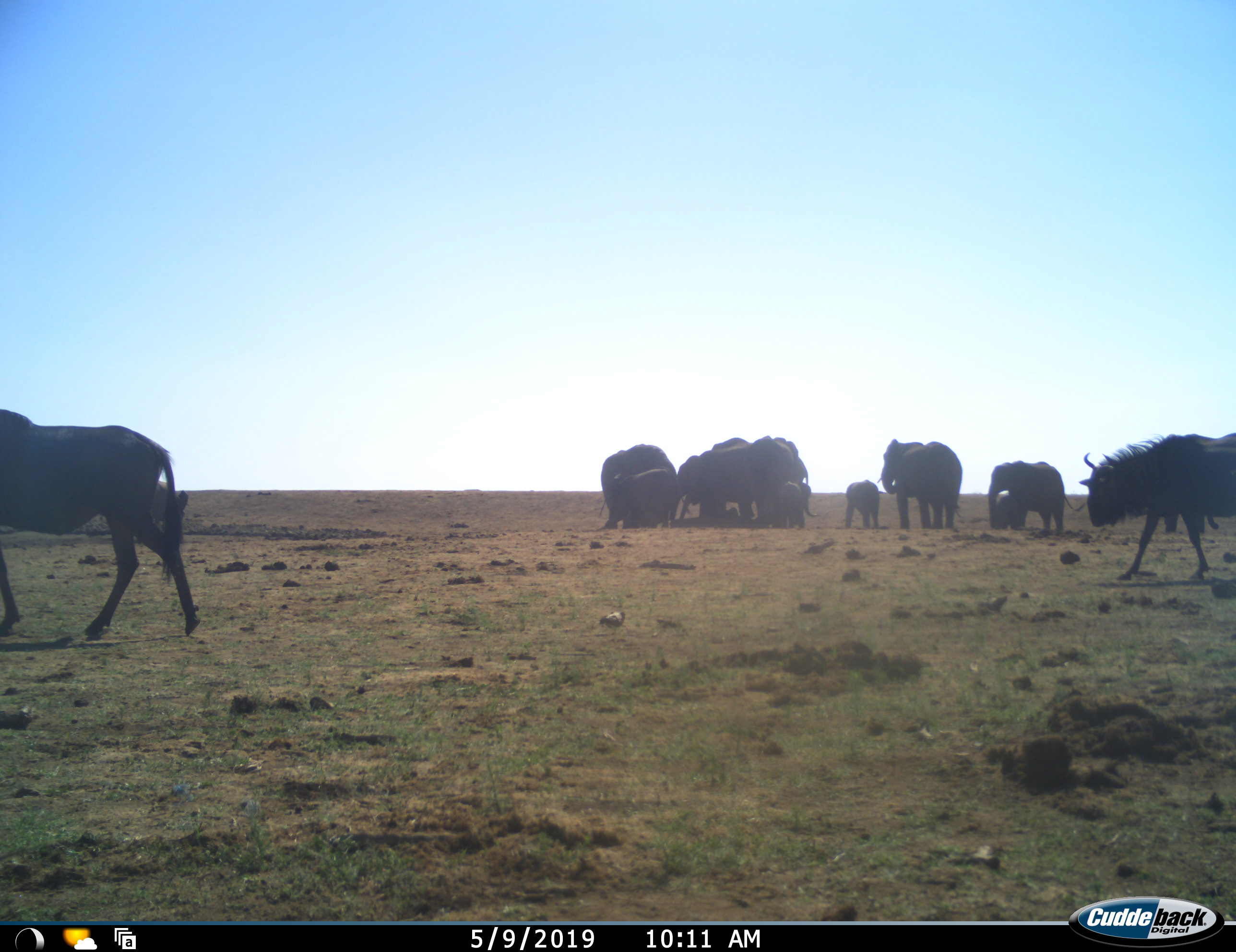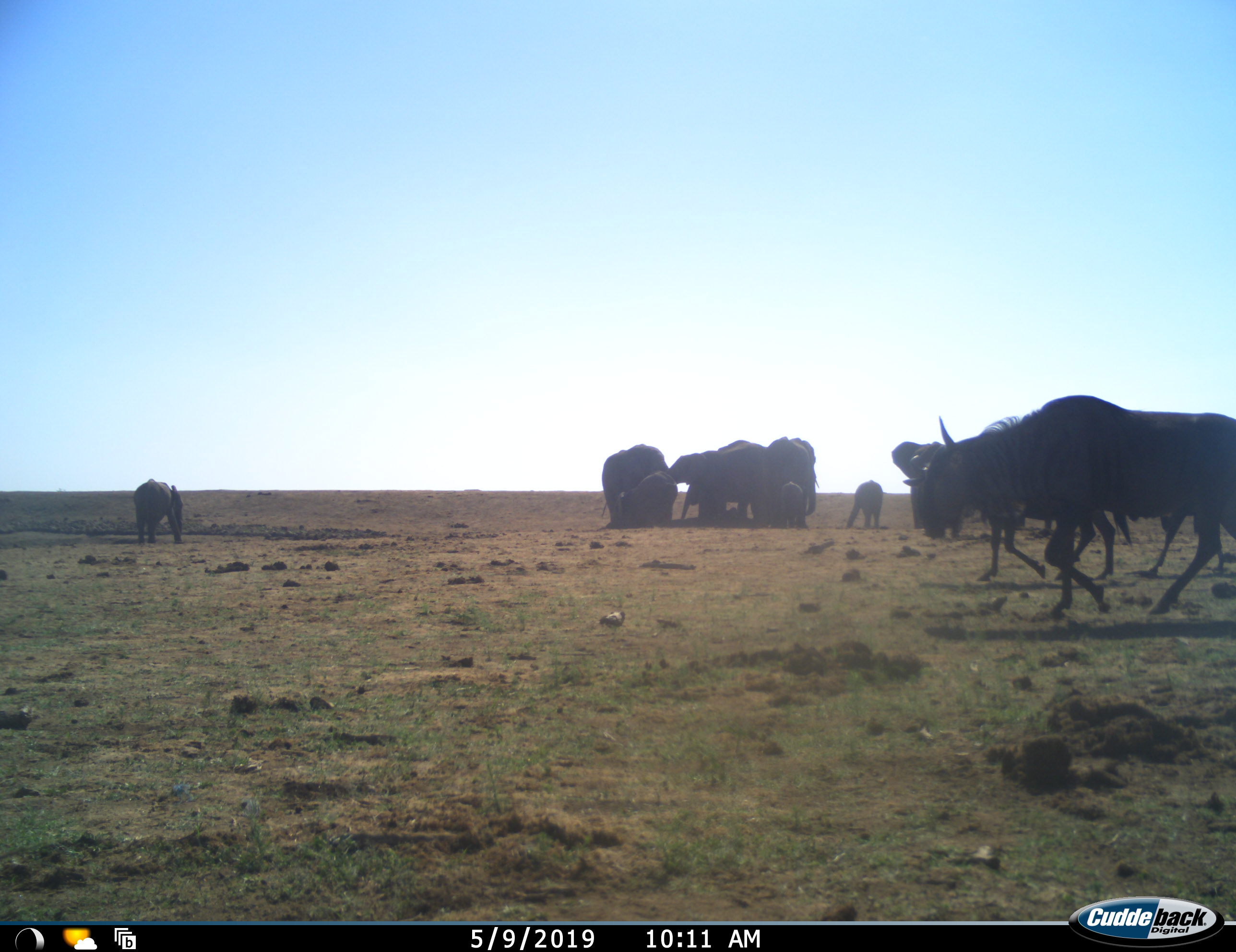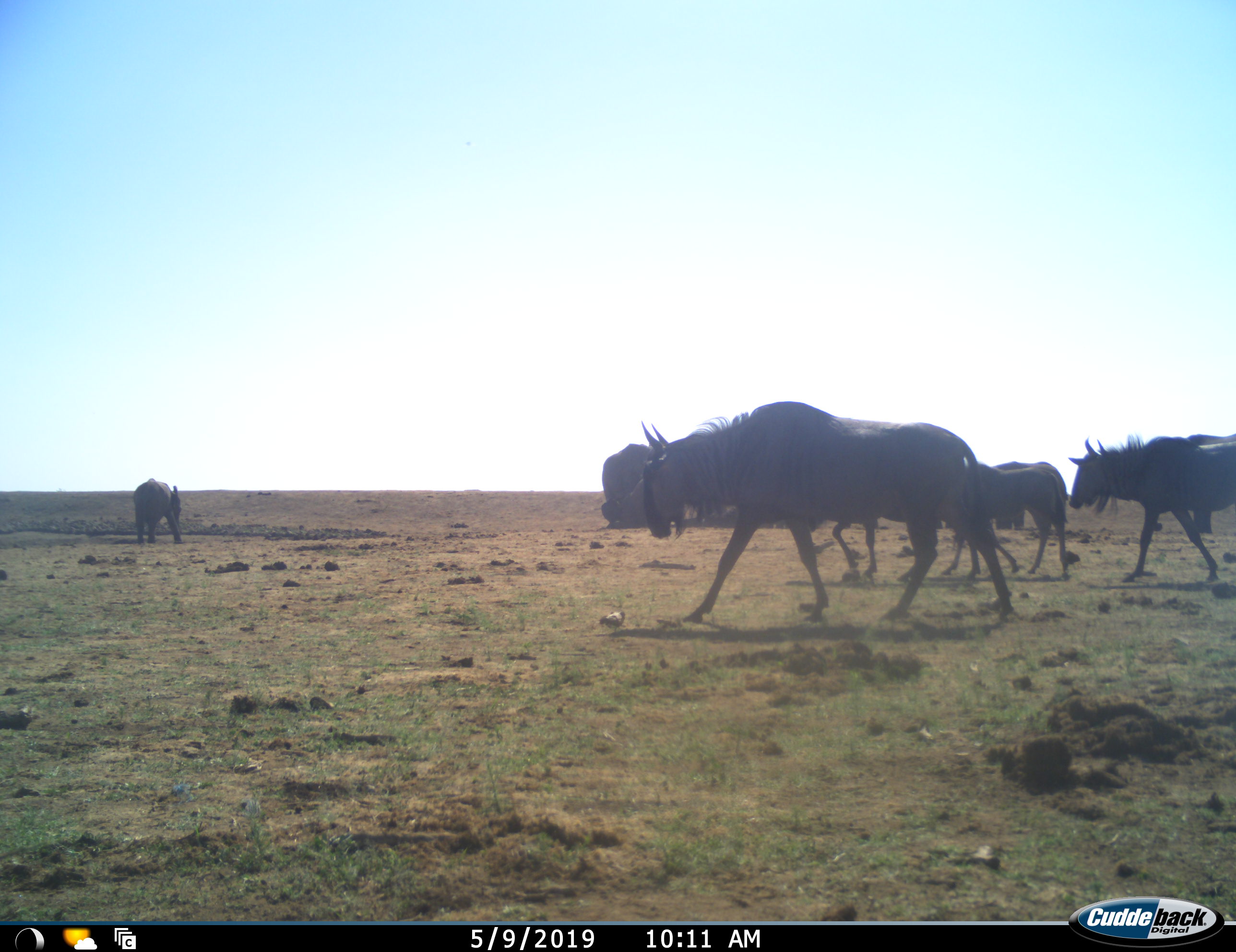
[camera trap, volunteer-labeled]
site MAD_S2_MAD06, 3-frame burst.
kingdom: Animalia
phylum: Chordata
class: Mammalia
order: Proboscidea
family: Elephantidae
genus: Loxodonta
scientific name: Loxodonta africana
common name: african bush elephant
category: elephant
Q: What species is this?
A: Elephant (african bush elephant) (Loxodonta africana).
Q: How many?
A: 11-50.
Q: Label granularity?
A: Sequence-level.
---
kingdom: Animalia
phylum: Chordata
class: Mammalia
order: Artiodactyla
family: Bovidae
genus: Connochaetes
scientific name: Connochaetes taurinus taurinus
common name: blue wildebeest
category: wildebeestblue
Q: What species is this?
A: Wildebeestblue (blue wildebeest) (Connochaetes taurinus taurinus).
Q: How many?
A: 5.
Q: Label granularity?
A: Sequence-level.